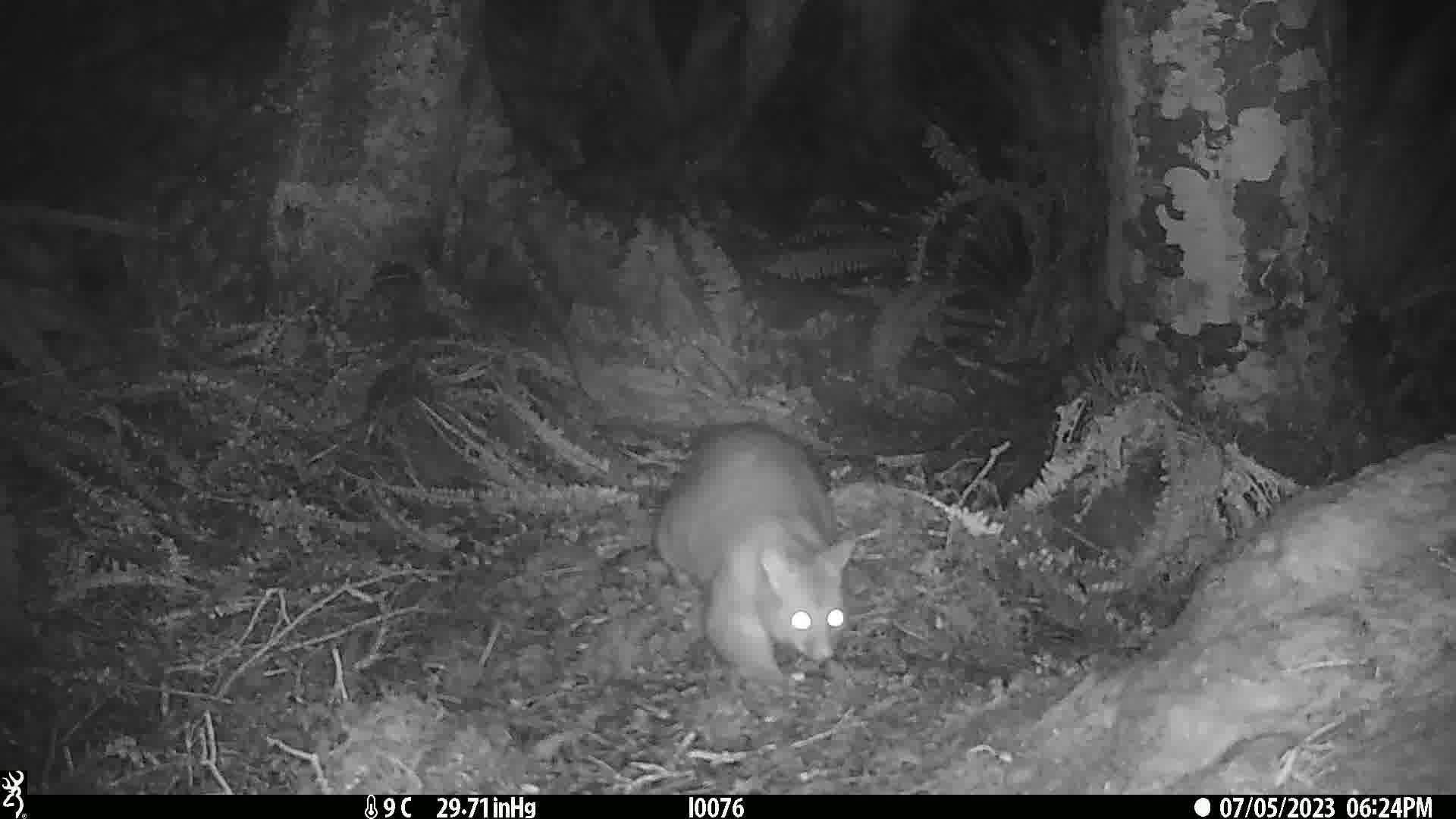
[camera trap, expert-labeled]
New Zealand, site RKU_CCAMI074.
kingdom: Animalia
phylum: Chordata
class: Mammalia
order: Diprotodontia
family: Phalangeridae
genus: Trichosurus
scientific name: Trichosurus vulpecula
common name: common brushtail possum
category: possum